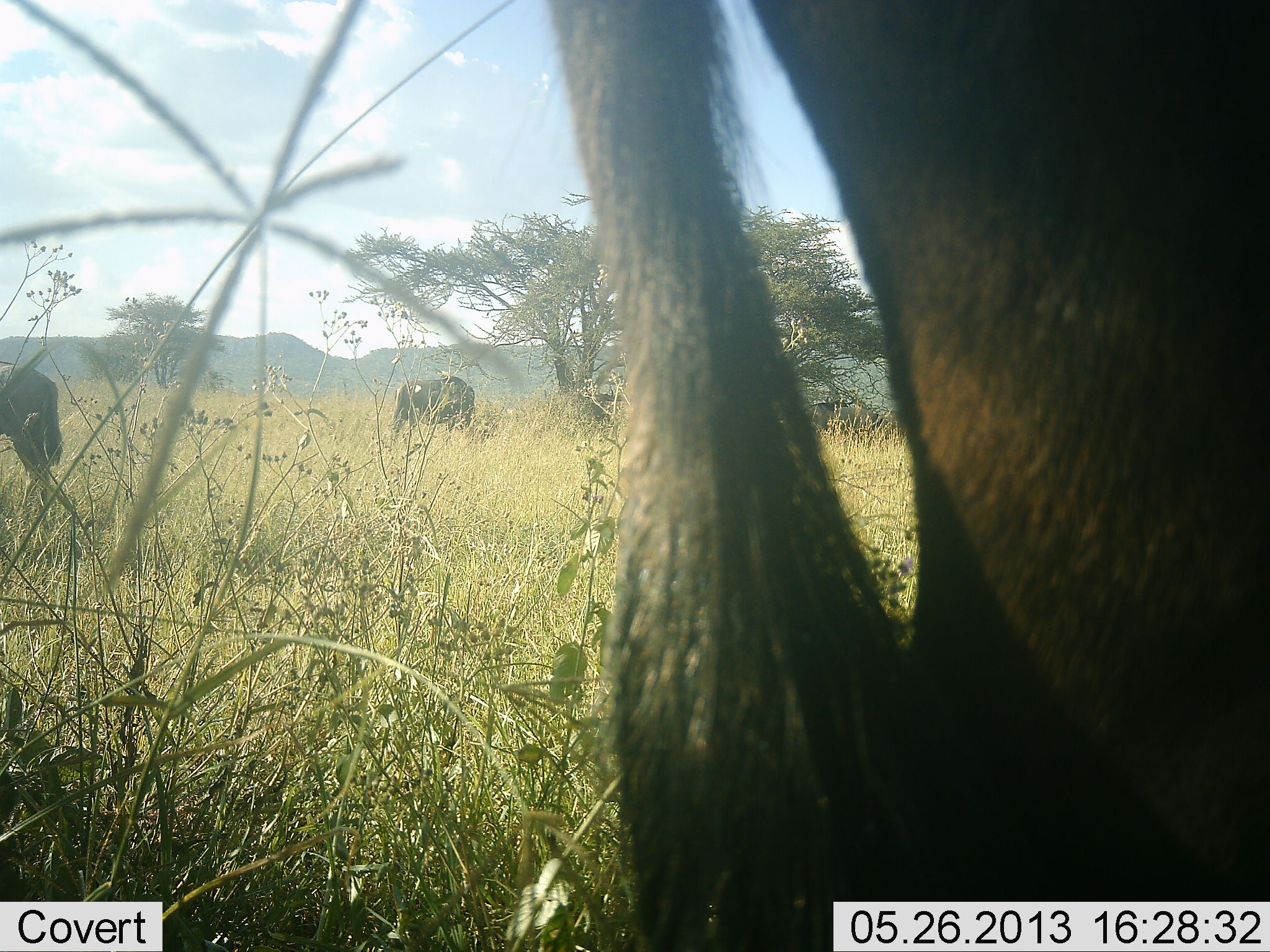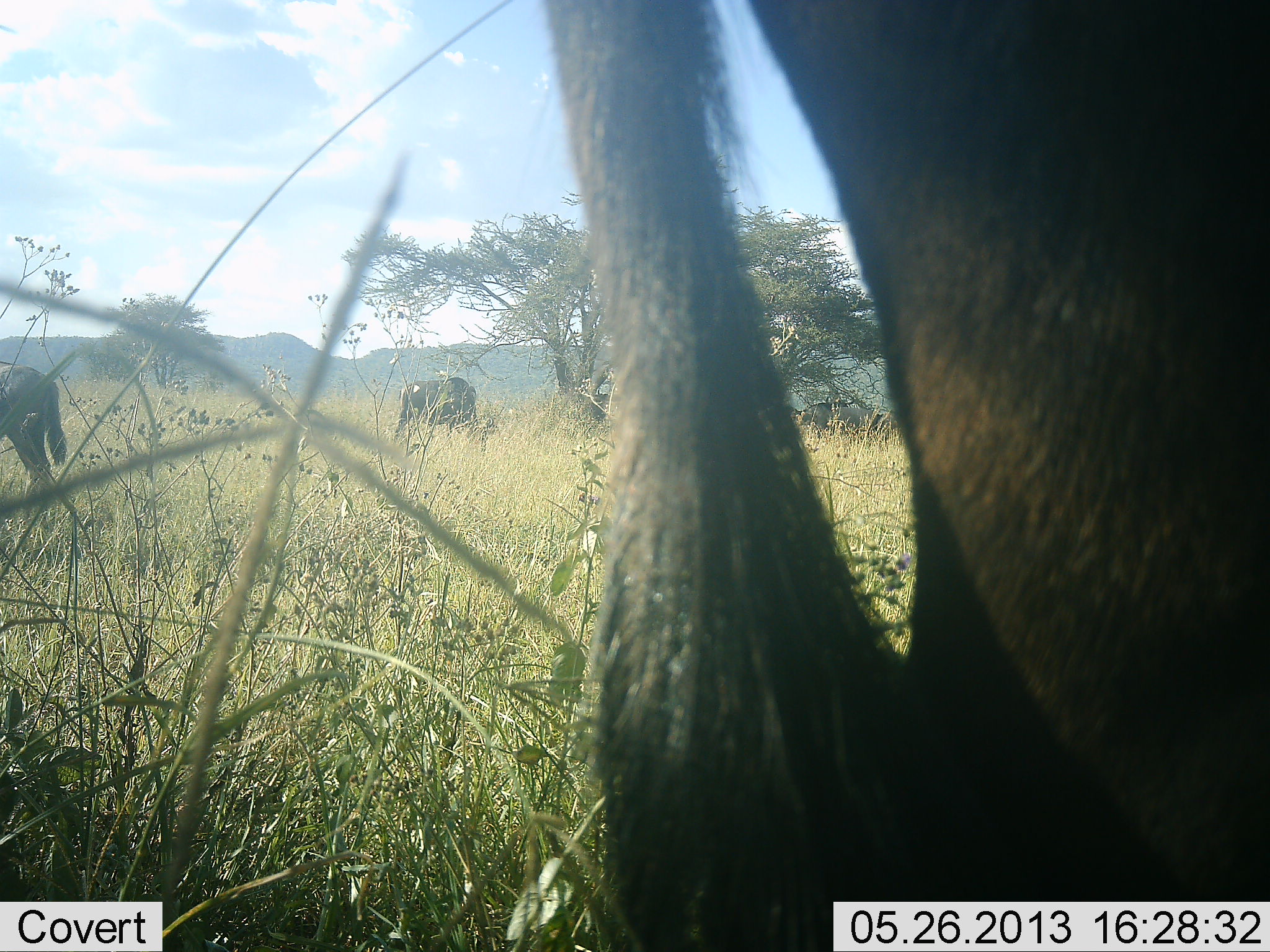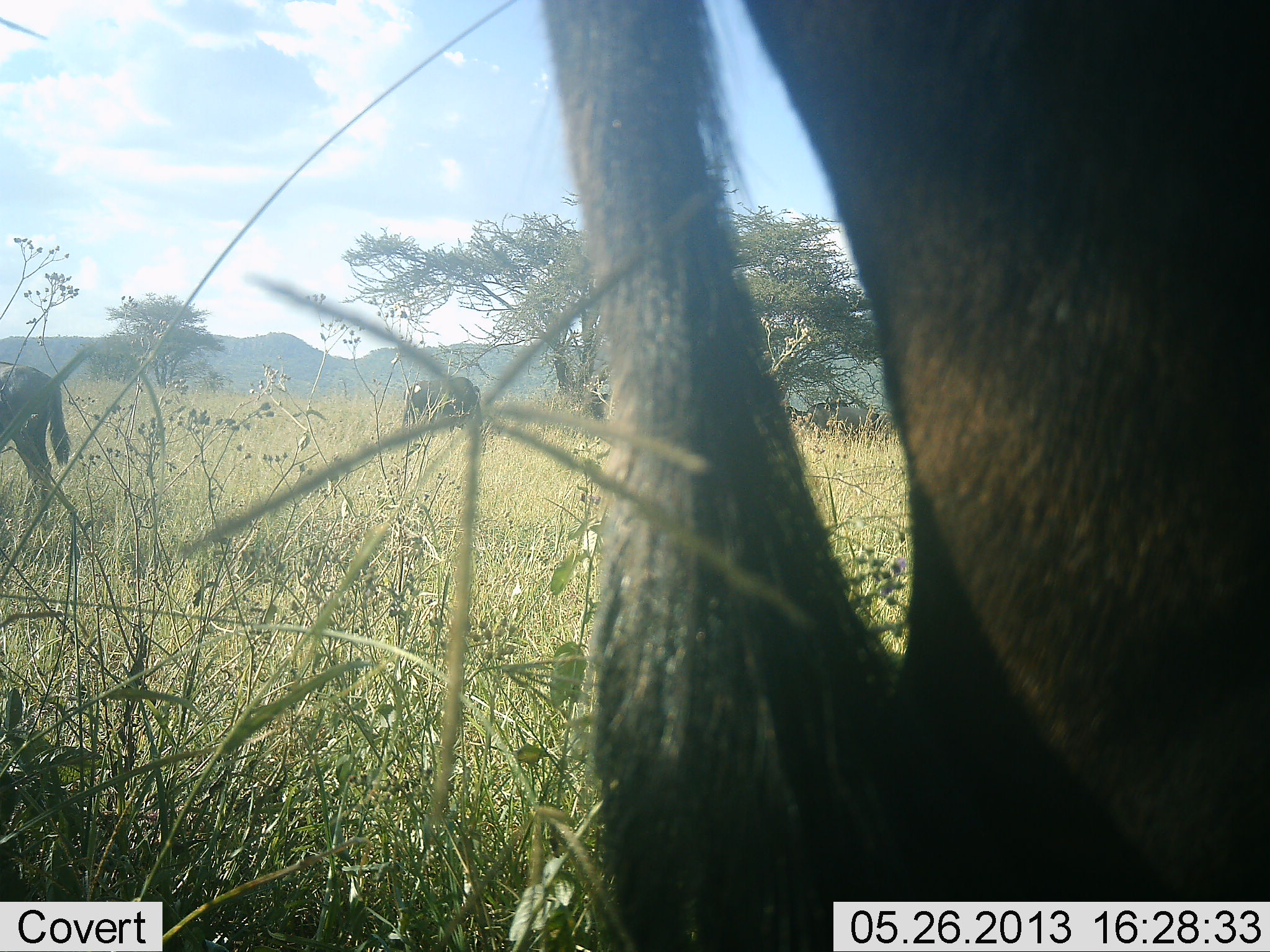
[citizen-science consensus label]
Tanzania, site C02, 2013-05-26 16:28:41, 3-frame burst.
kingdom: Animalia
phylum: Chordata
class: Mammalia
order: Artiodactyla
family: Bovidae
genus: Connochaetes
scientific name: Connochaetes taurinus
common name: blue wildebeest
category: wildebeest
Wildebeest (blue wildebeest) (Connochaetes taurinus), count 4. Behavior (volunteer vote fractions): standing 70%, resting 0%, moving 0%, interacting 0%. Young present (vote fraction): 0%. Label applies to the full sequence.